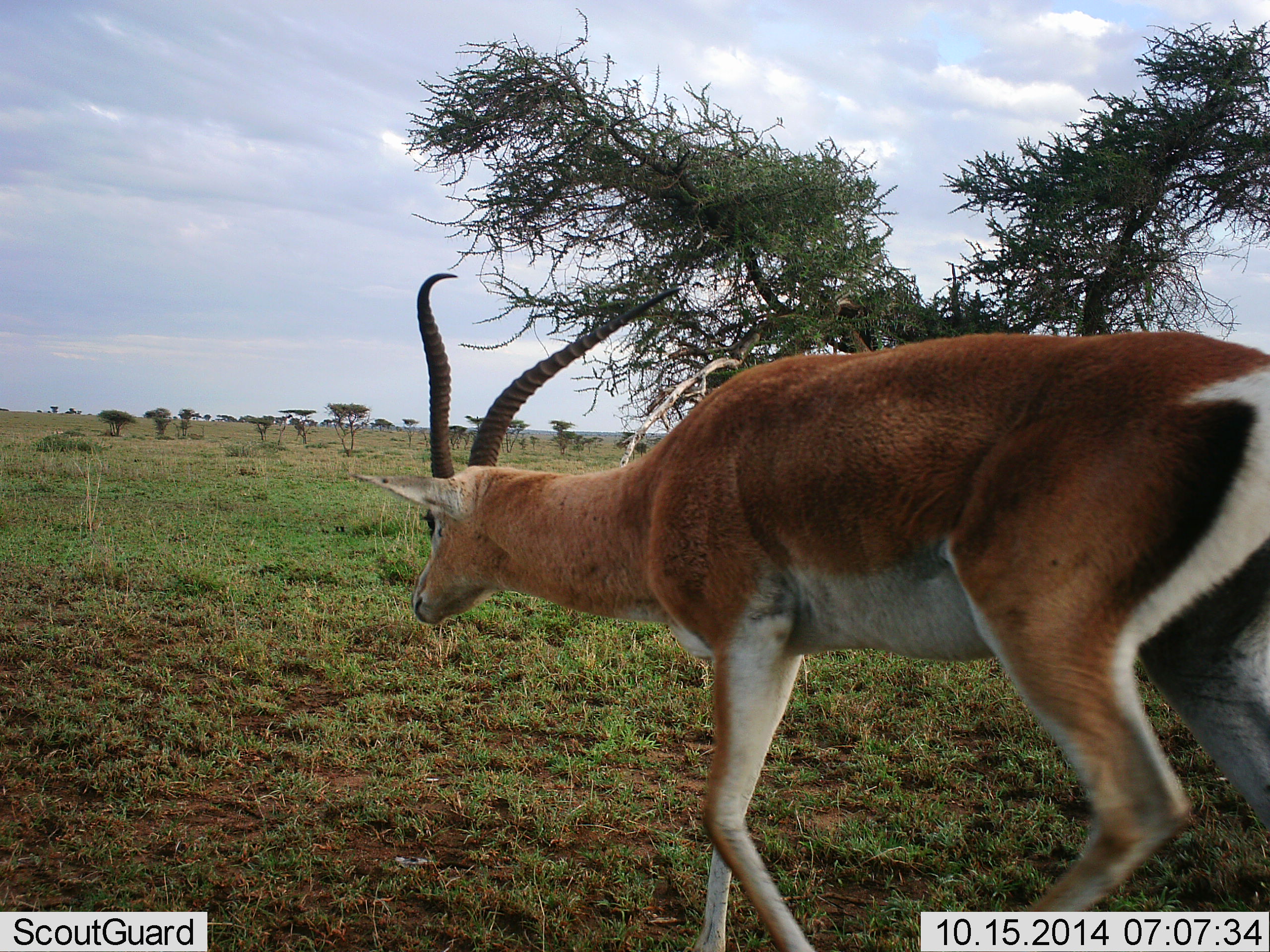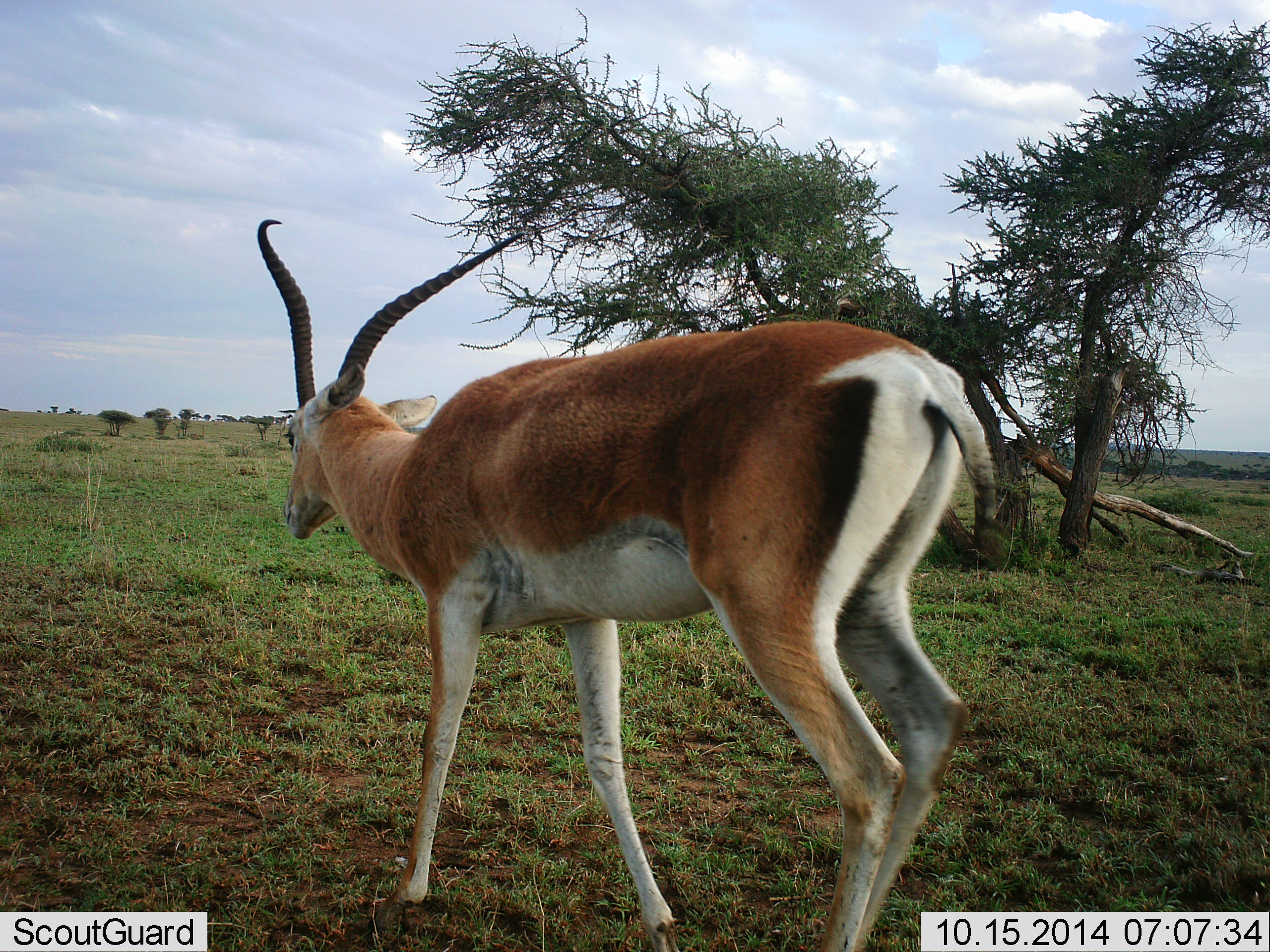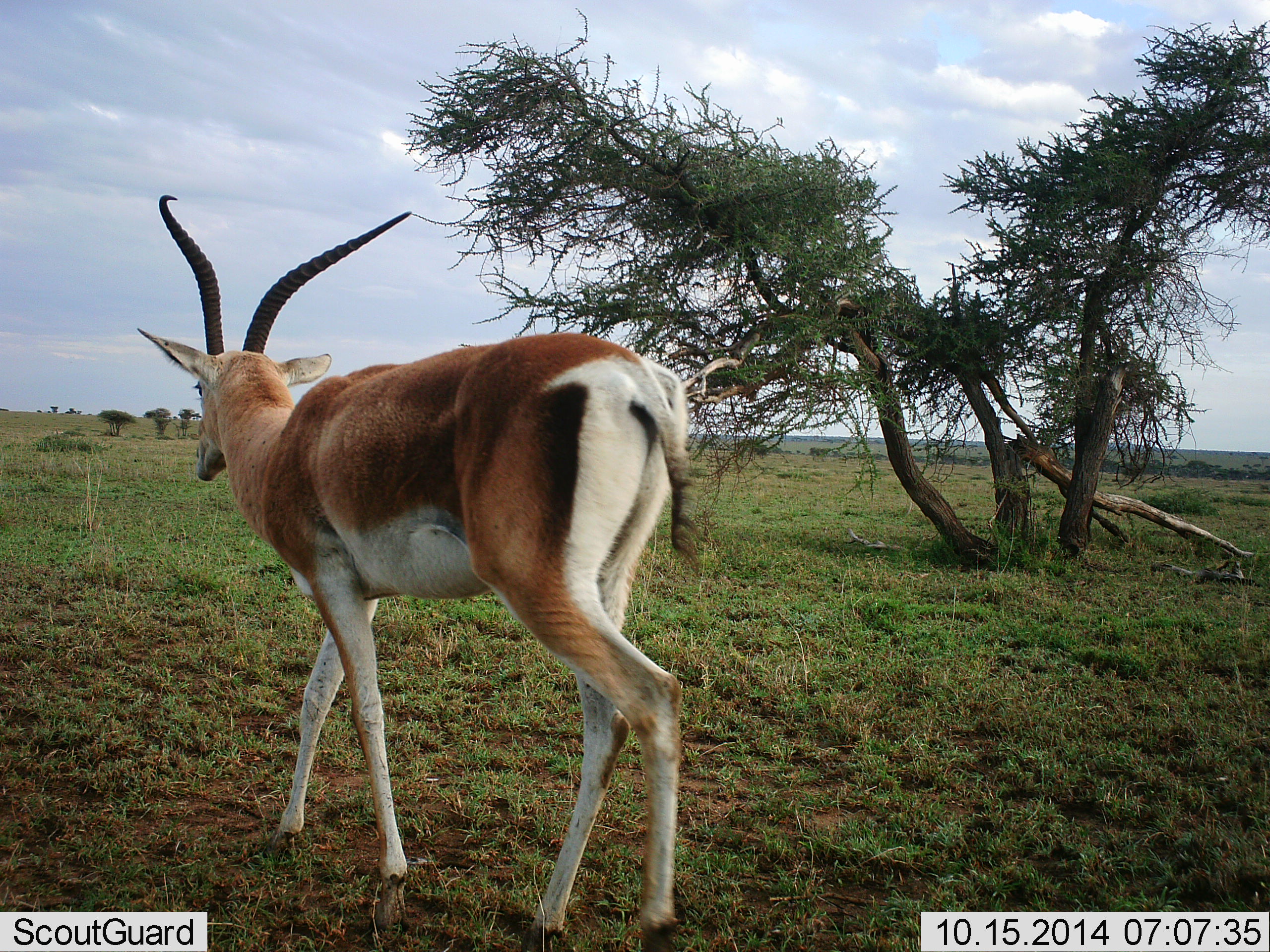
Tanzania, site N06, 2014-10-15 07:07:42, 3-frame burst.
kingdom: Animalia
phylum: Chordata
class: Mammalia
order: Artiodactyla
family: Bovidae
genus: Nanger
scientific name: Nanger granti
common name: grant's gazelle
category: gazellegrants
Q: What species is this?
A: Gazellegrants (grant's gazelle) (Nanger granti).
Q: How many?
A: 1.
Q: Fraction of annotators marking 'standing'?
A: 10%.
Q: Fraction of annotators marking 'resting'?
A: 0%.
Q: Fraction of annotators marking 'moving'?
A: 100%.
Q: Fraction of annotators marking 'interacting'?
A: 0%.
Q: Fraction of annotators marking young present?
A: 0%.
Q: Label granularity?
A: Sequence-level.